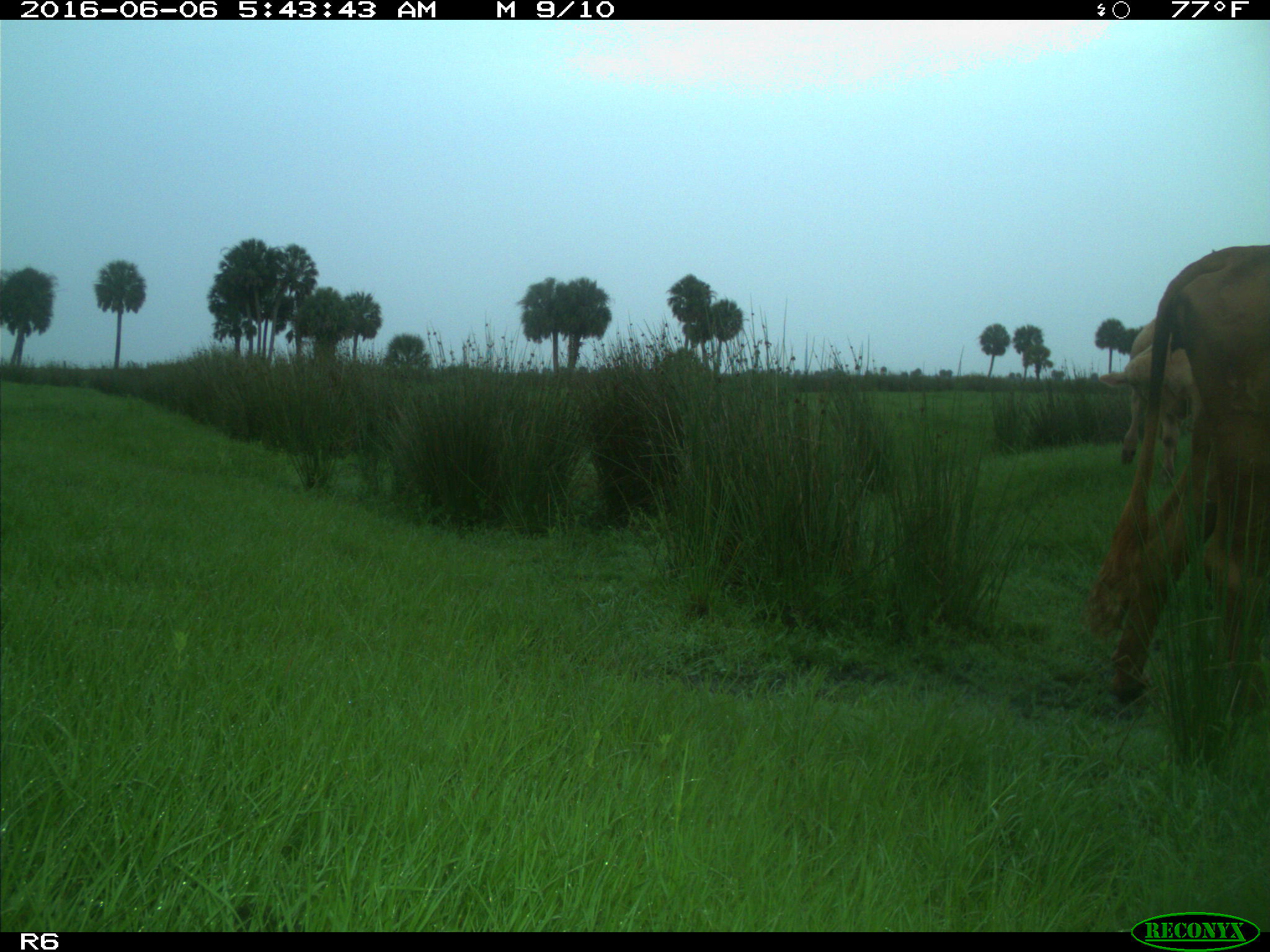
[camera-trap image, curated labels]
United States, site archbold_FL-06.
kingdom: Animalia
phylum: Chordata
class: Mammalia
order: Artiodactyla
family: Bovidae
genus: Bos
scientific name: Bos taurus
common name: domestic cow